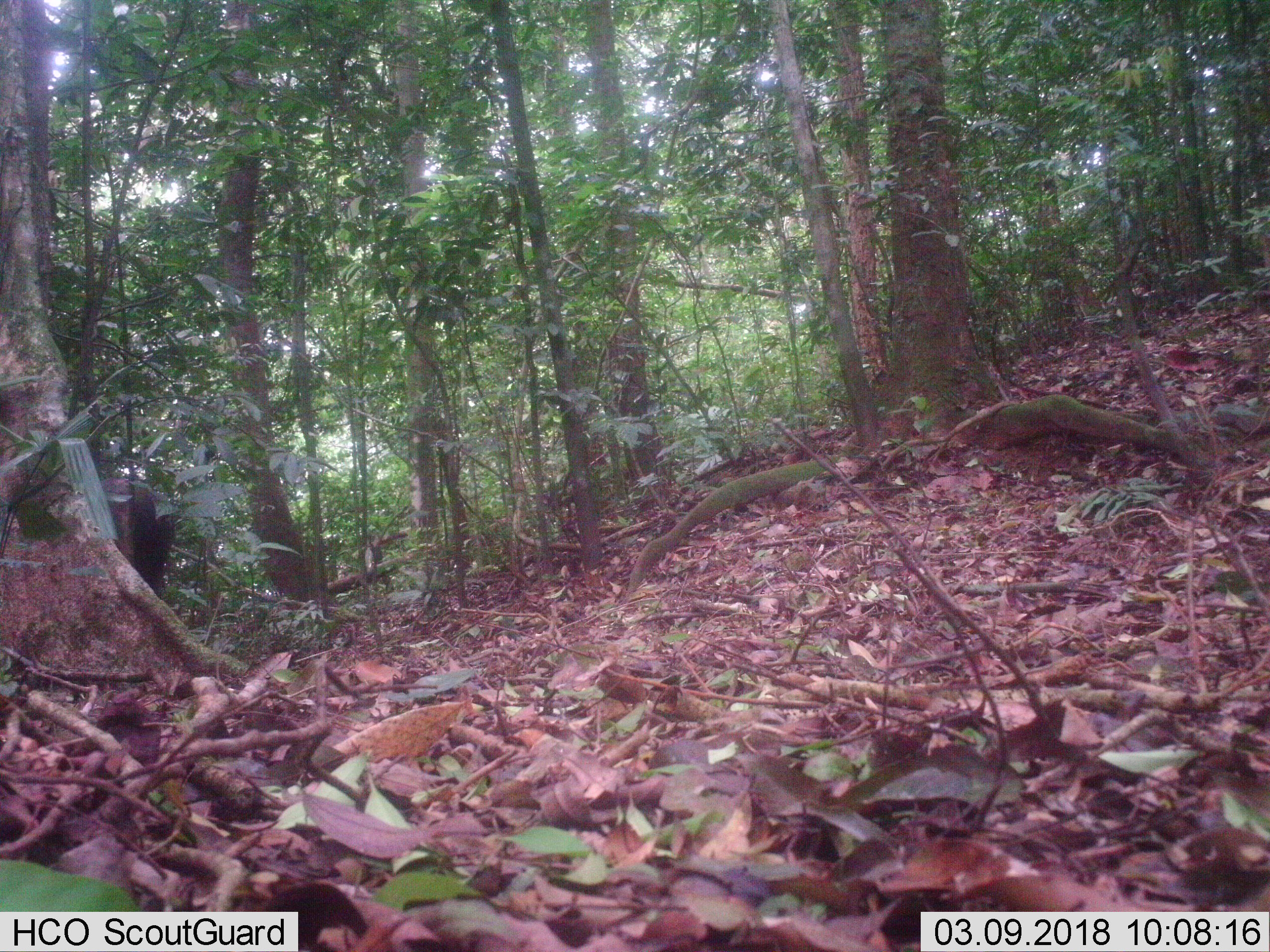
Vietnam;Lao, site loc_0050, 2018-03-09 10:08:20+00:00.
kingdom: Animalia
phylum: Chordata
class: Mammalia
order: Artiodactyla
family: Cervidae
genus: Rusa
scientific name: Rusa unicolor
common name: sambar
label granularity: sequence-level